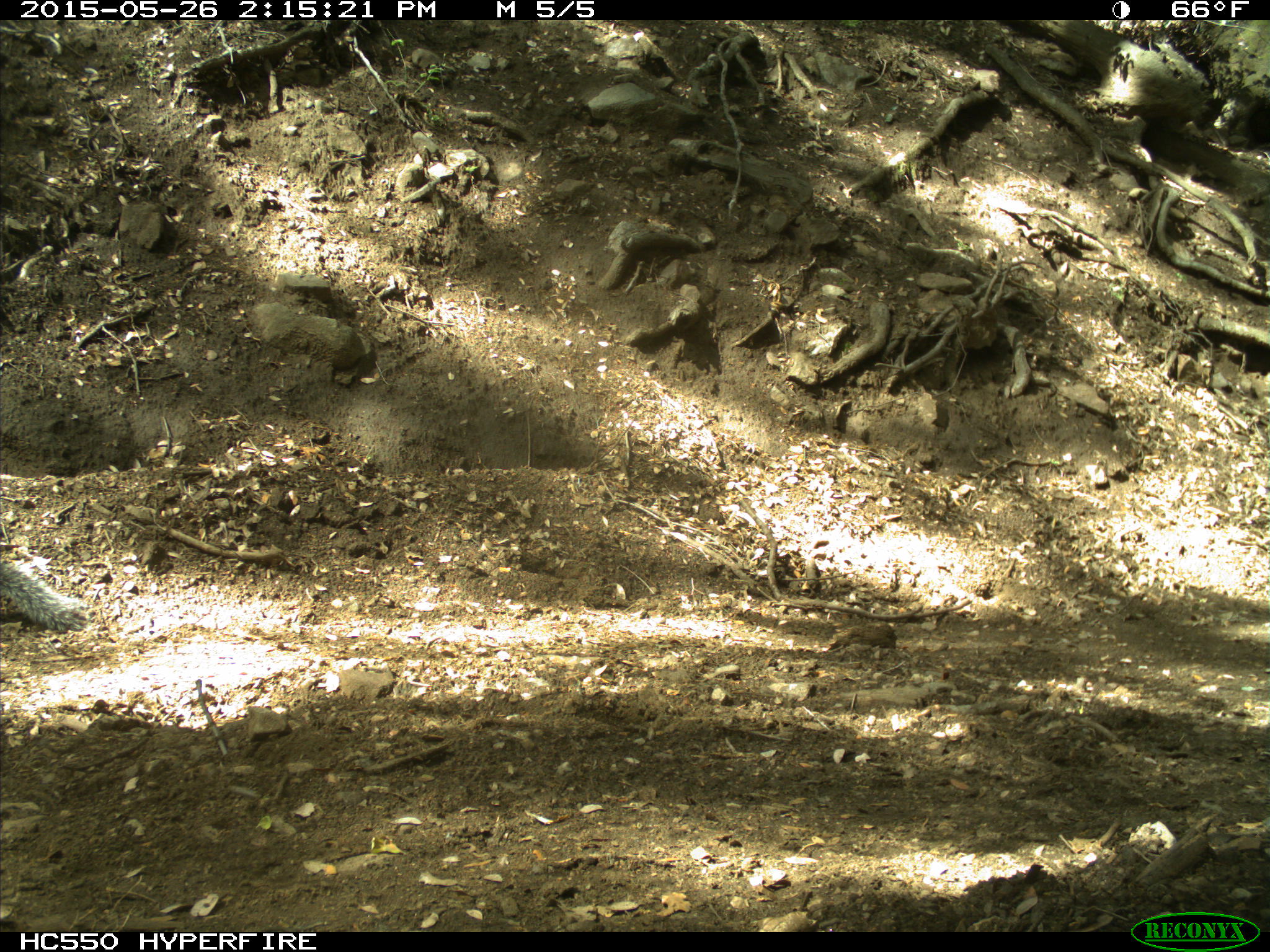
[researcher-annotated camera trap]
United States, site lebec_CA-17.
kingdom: Animalia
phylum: Chordata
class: Mammalia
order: Rodentia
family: Sciuridae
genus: Sciurus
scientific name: Sciurus carolinensis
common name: eastern gray squirrel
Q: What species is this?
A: Sciurus carolinensis (eastern gray squirrel).